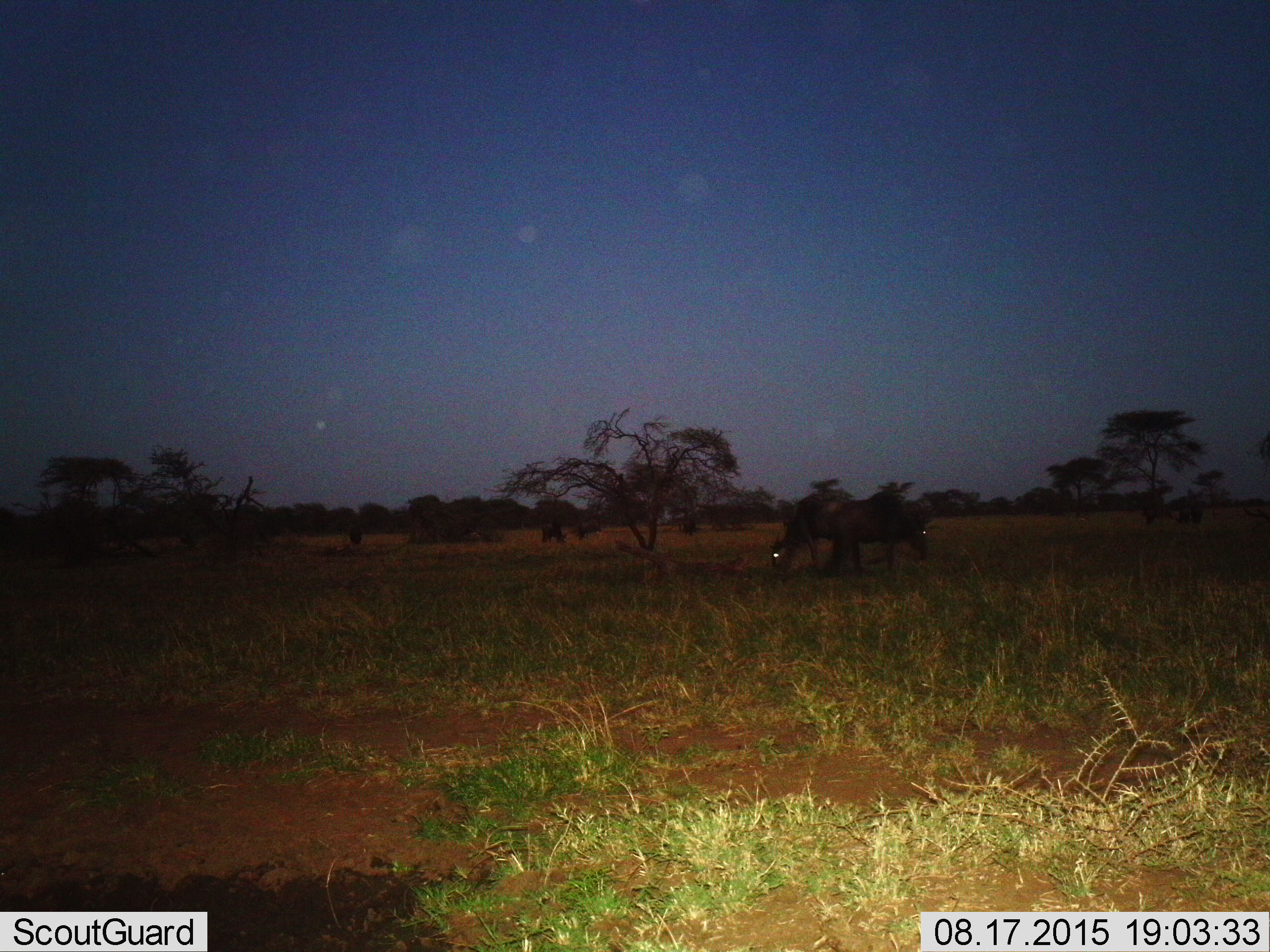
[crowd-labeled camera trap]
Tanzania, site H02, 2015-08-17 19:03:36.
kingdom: Animalia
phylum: Chordata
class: Mammalia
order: Artiodactyla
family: Bovidae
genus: Connochaetes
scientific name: Connochaetes taurinus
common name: blue wildebeest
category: wildebeest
Wildebeest (blue wildebeest) (Connochaetes taurinus), count 8. Behavior (volunteer vote fractions): standing 50%, resting 0%, moving 0%, interacting 0%. Young present (vote fraction): 0%. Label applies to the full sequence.